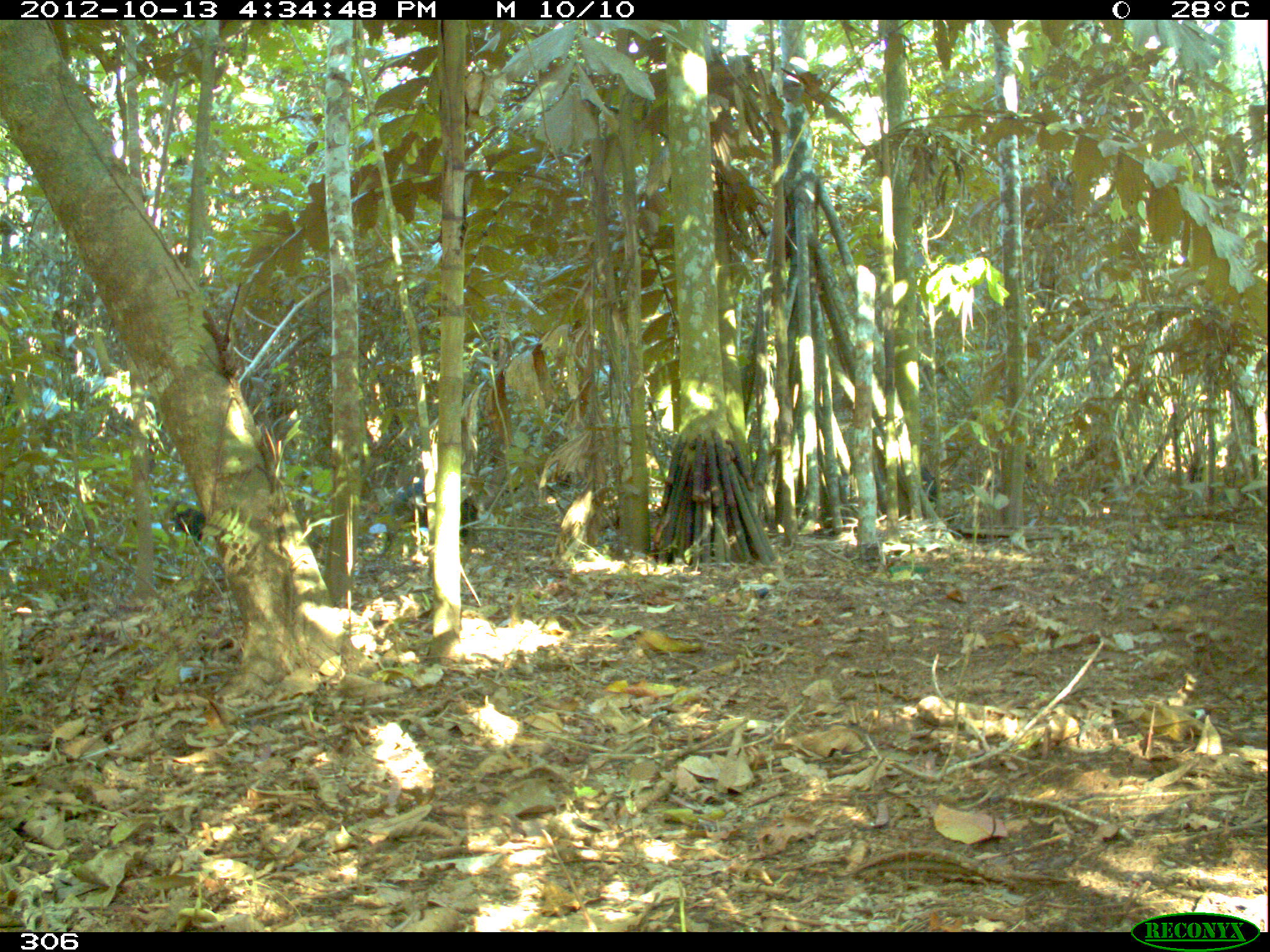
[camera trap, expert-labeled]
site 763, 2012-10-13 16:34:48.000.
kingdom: Animalia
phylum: Chordata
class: Mammalia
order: Artiodactyla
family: Tayassuidae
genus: Tayassu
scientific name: Tayassu pecari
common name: white-lipped peccary